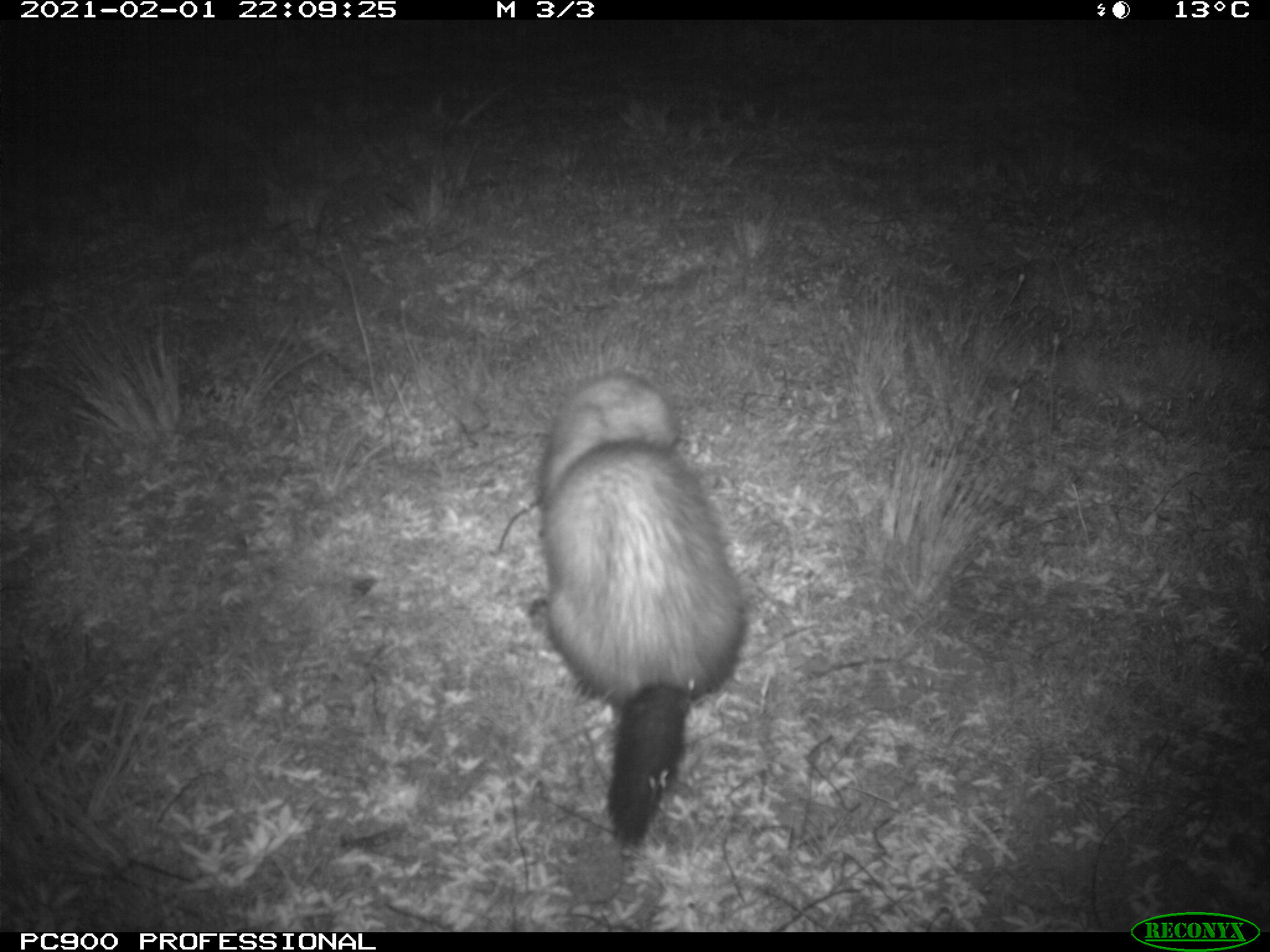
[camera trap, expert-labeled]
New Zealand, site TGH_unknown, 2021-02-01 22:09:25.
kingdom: Animalia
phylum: Chordata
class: Mammalia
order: Carnivora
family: Mustelidae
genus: Mustela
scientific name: Mustela furo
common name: ferret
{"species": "ferret (Mustela furo)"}